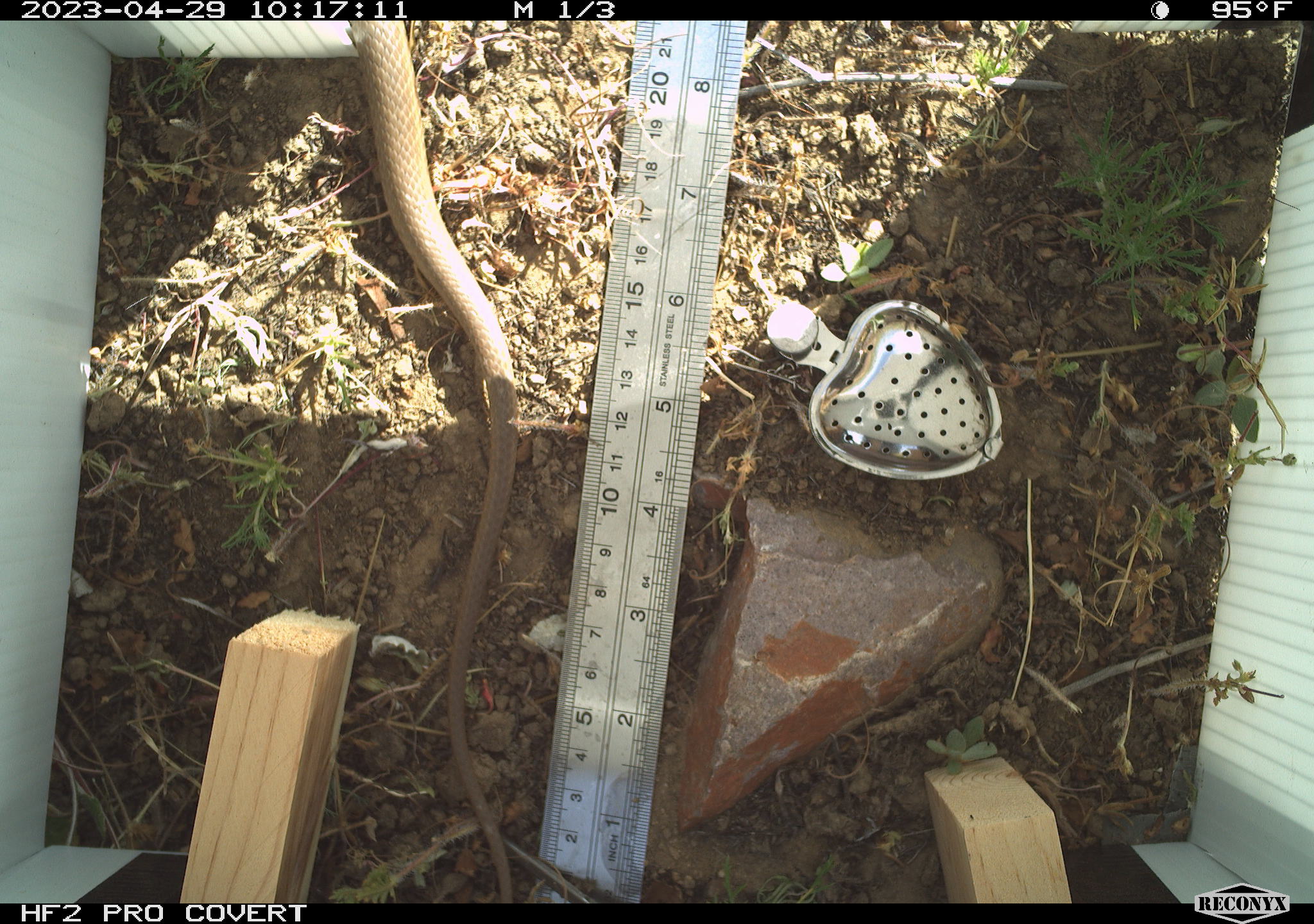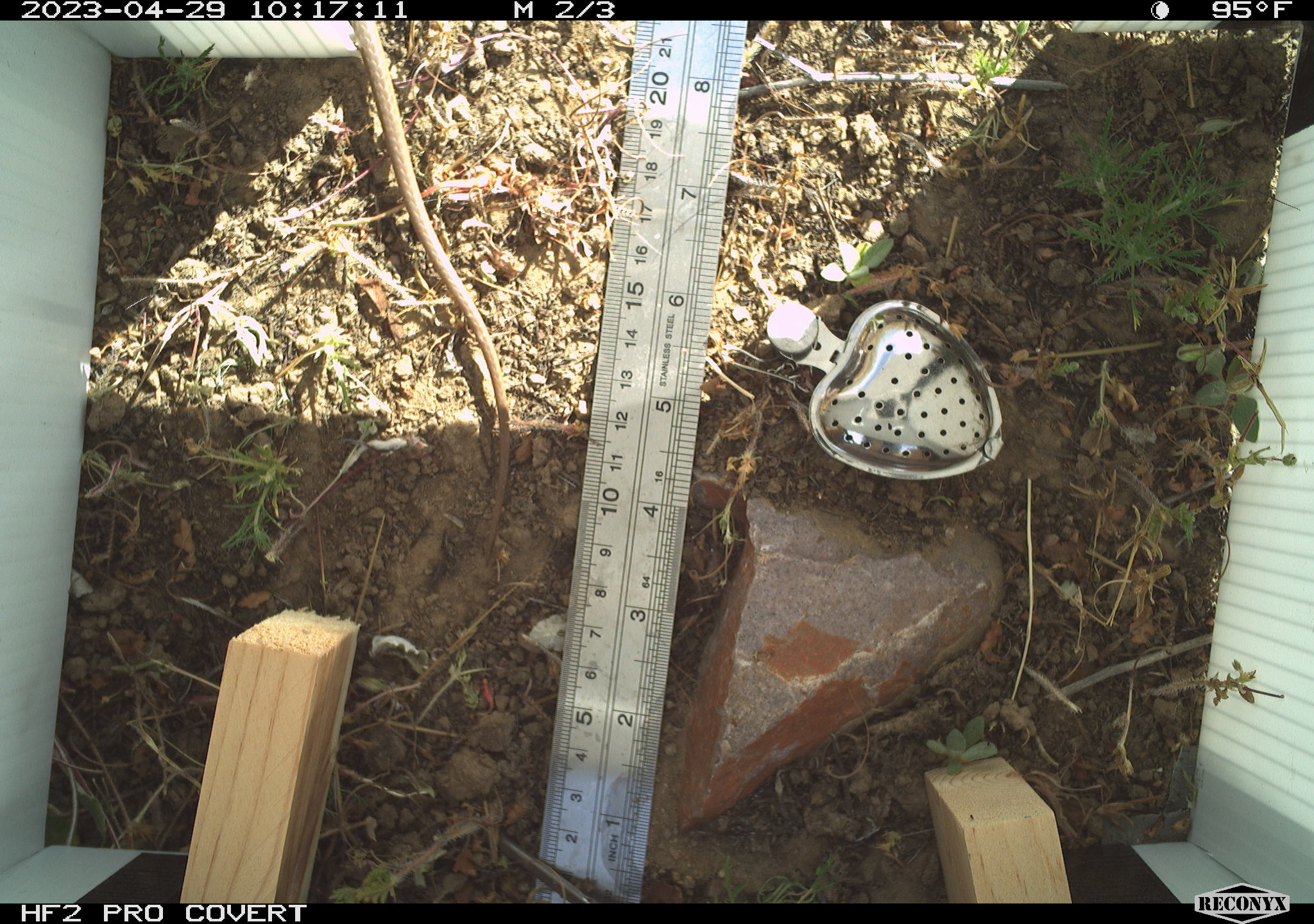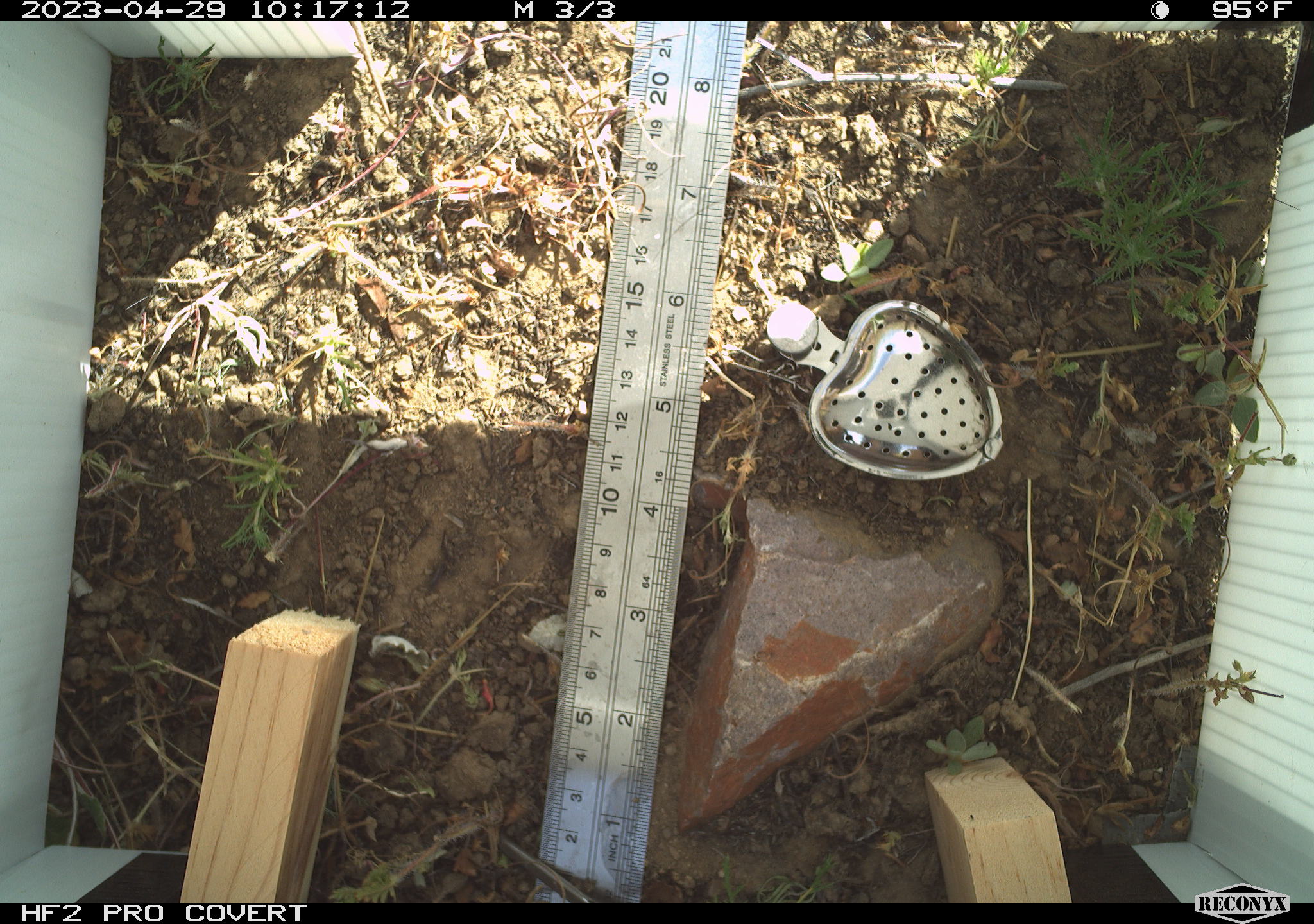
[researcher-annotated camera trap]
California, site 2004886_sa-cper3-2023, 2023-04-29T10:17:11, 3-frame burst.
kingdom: Animalia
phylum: Chordata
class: Reptilia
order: Squamata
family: Colubridae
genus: Coluber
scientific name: Coluber constrictor mormon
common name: western yellow-bellied racer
Western yellow-bellied racer (Coluber constrictor mormon).